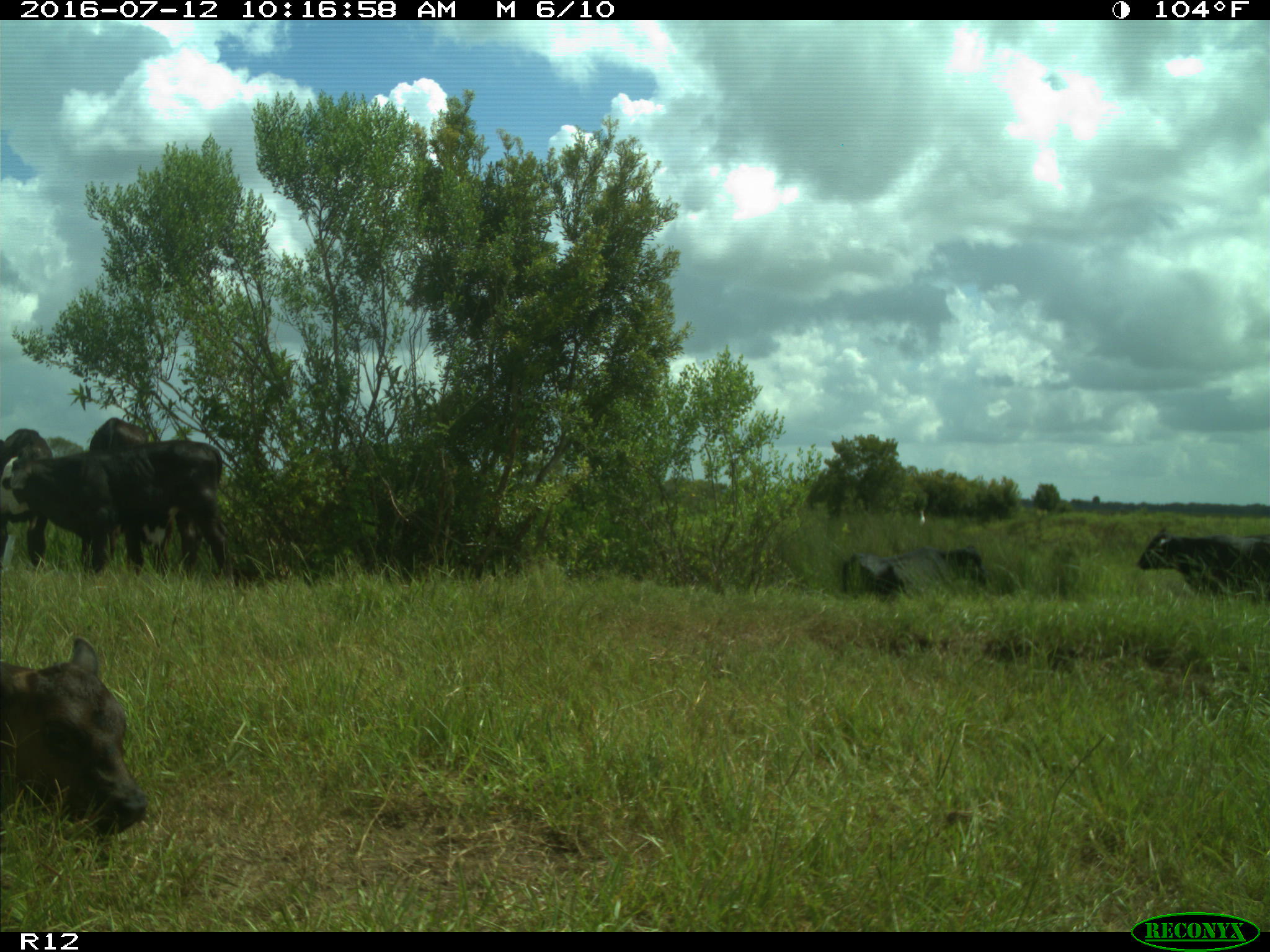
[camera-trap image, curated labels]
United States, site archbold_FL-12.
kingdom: Animalia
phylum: Chordata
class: Mammalia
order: Artiodactyla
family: Bovidae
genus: Bos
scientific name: Bos taurus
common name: domestic cow